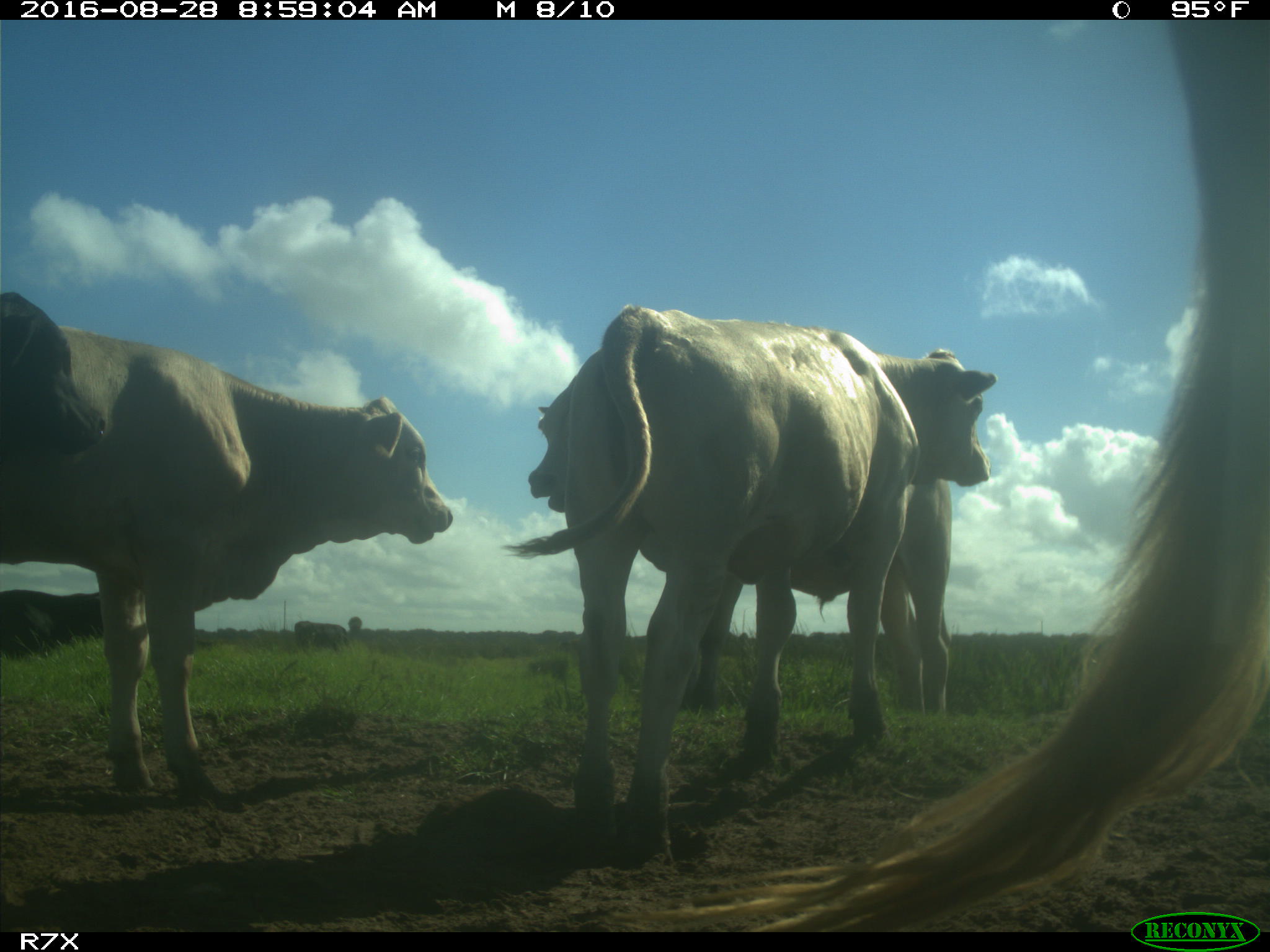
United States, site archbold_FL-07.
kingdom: Animalia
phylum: Chordata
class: Mammalia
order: Artiodactyla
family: Bovidae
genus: Bos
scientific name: Bos taurus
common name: domestic cow